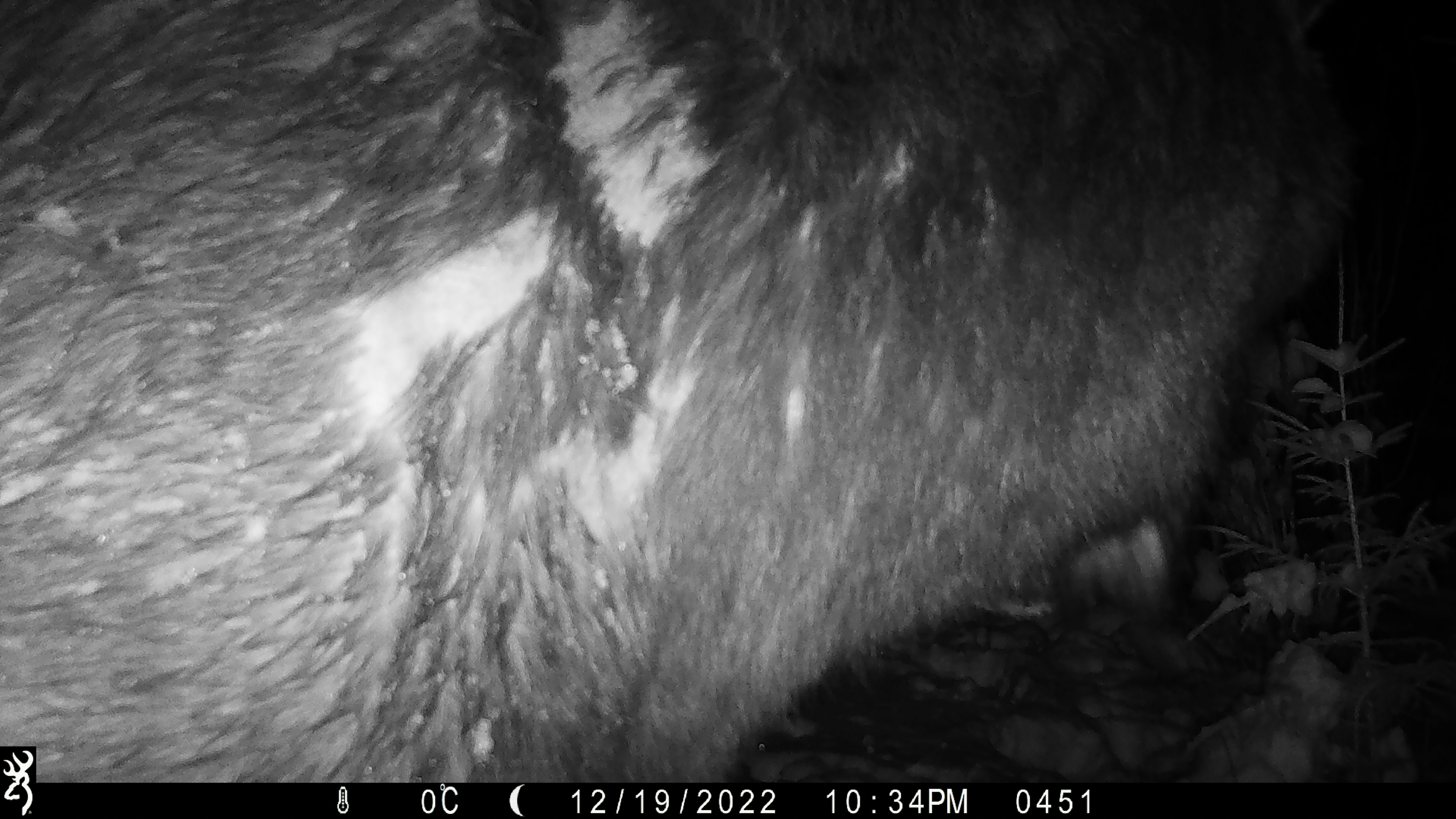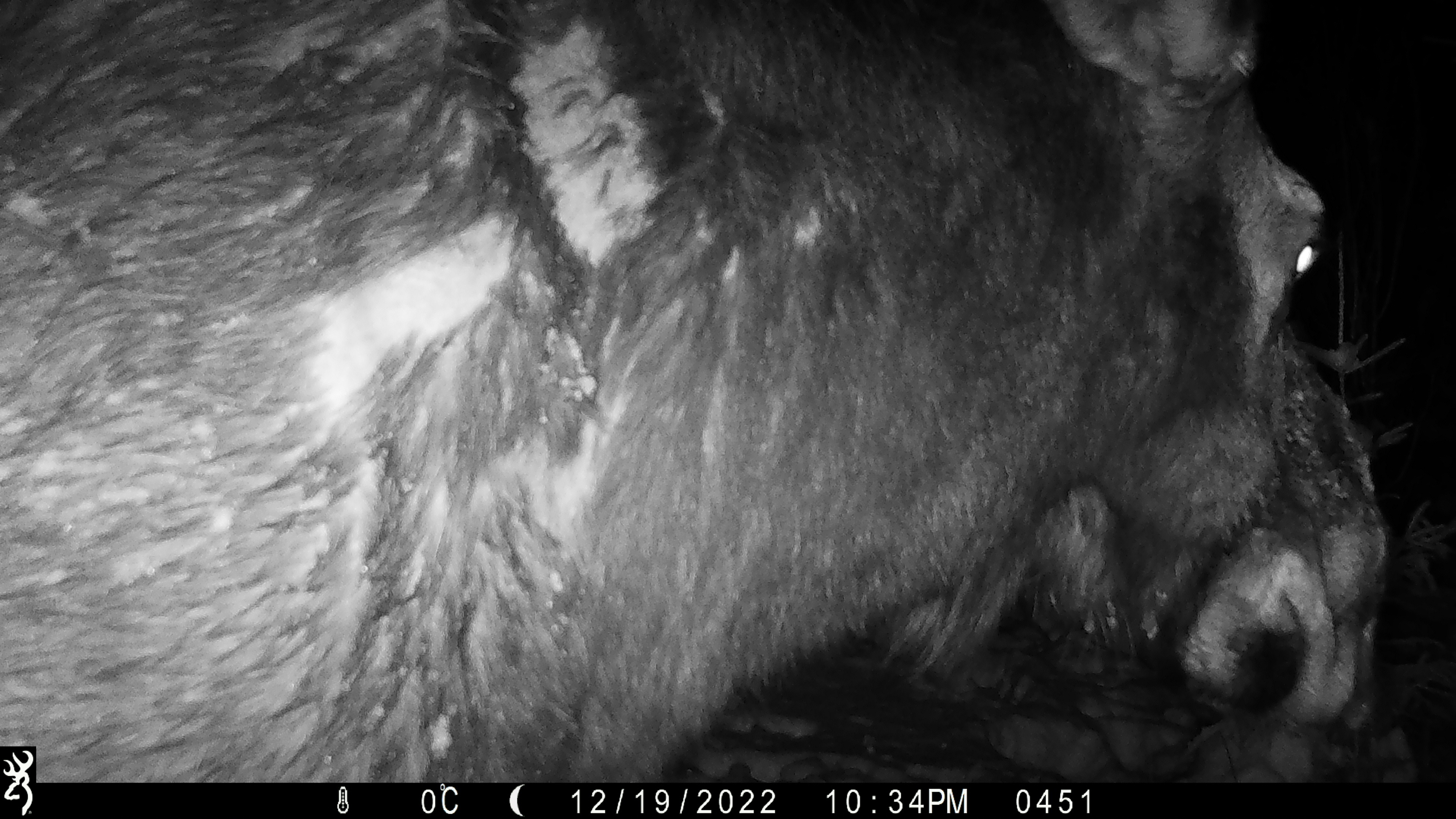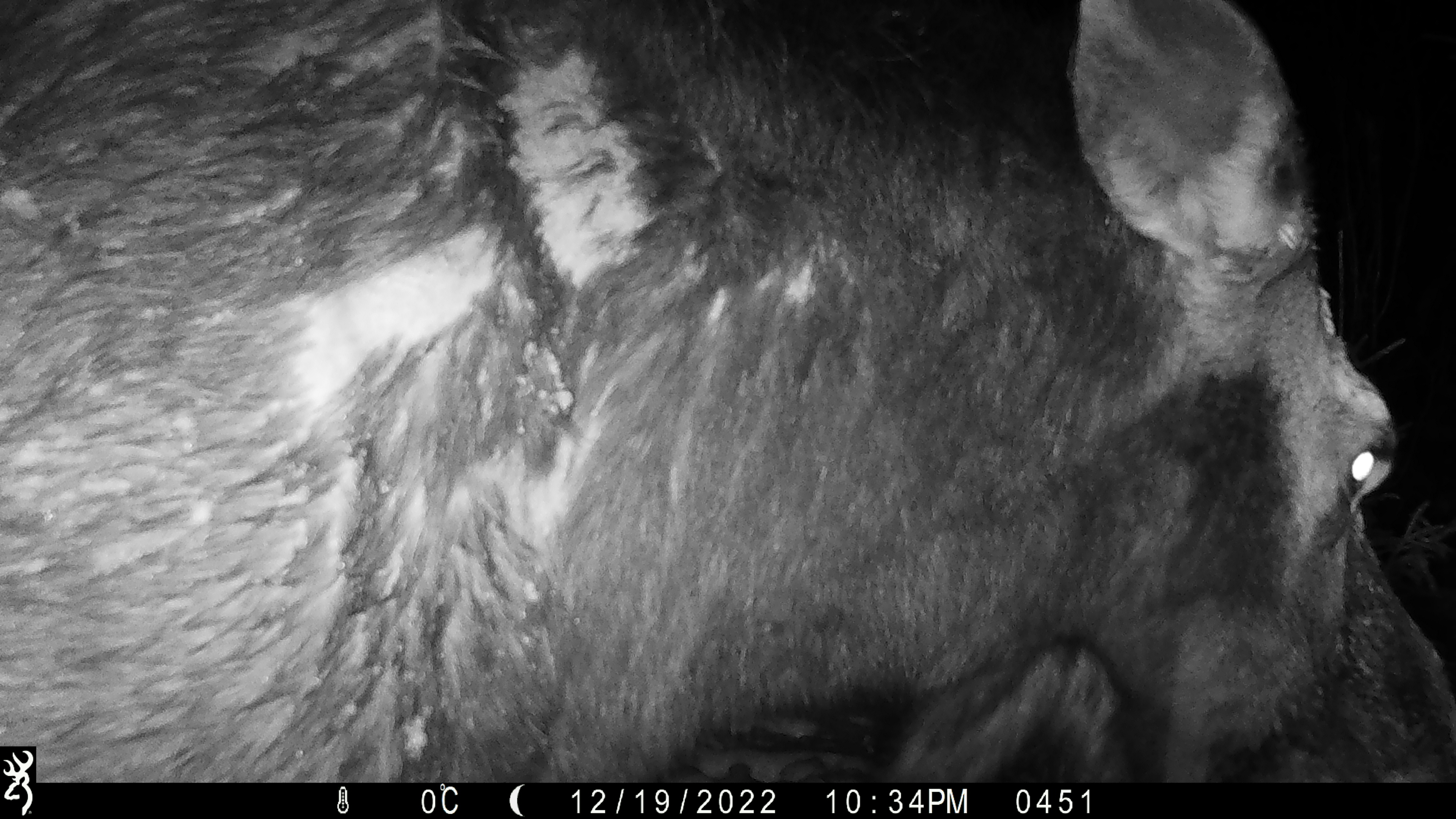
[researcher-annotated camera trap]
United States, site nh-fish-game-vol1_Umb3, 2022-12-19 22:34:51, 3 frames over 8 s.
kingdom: Animalia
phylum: Chordata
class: Mammalia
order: Artiodactyla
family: Cervidae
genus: Alces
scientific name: Alces alces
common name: moose